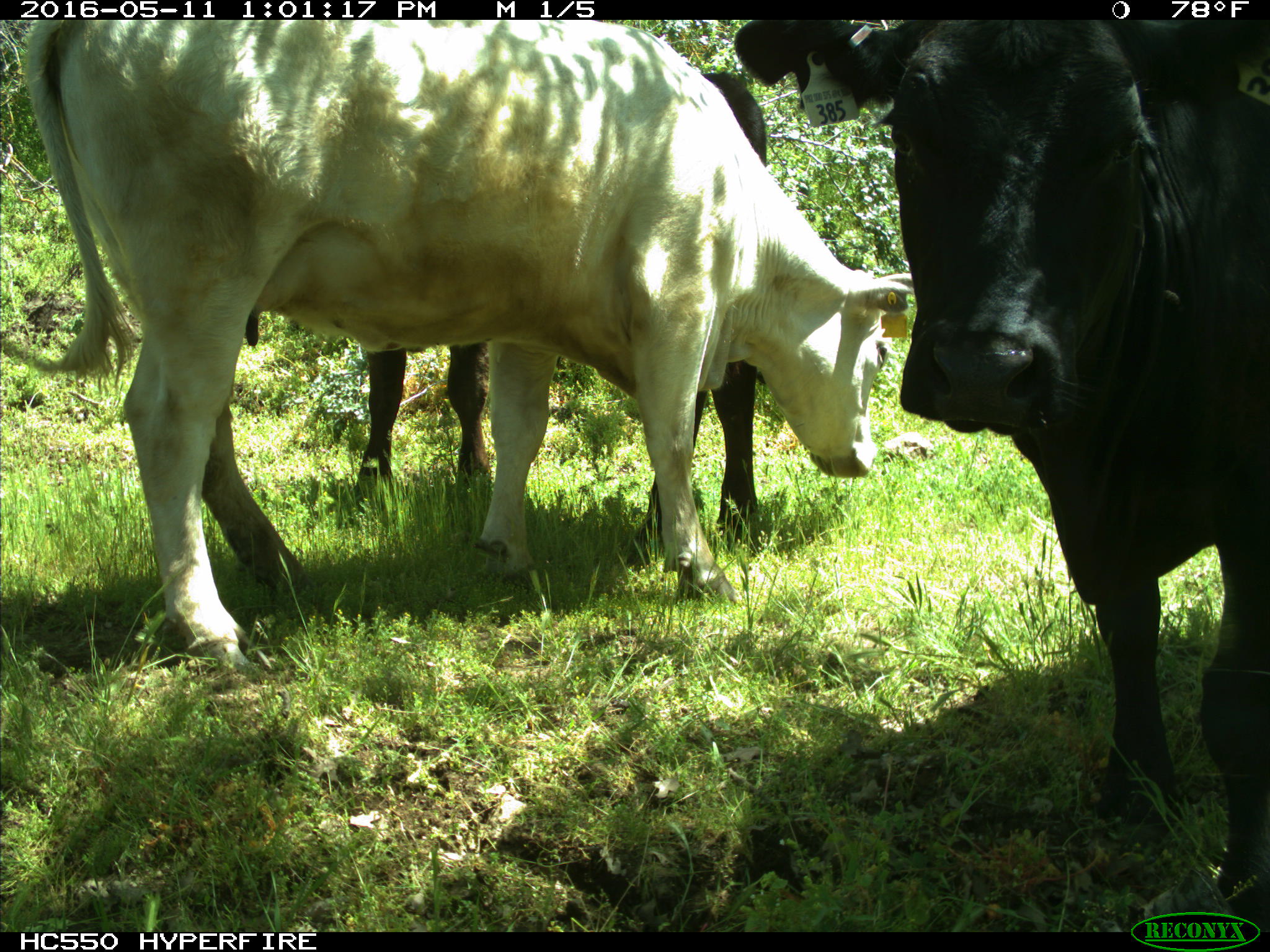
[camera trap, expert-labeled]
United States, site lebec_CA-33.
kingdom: Animalia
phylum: Chordata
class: Mammalia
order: Artiodactyla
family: Bovidae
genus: Bos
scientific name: Bos taurus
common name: domestic cow